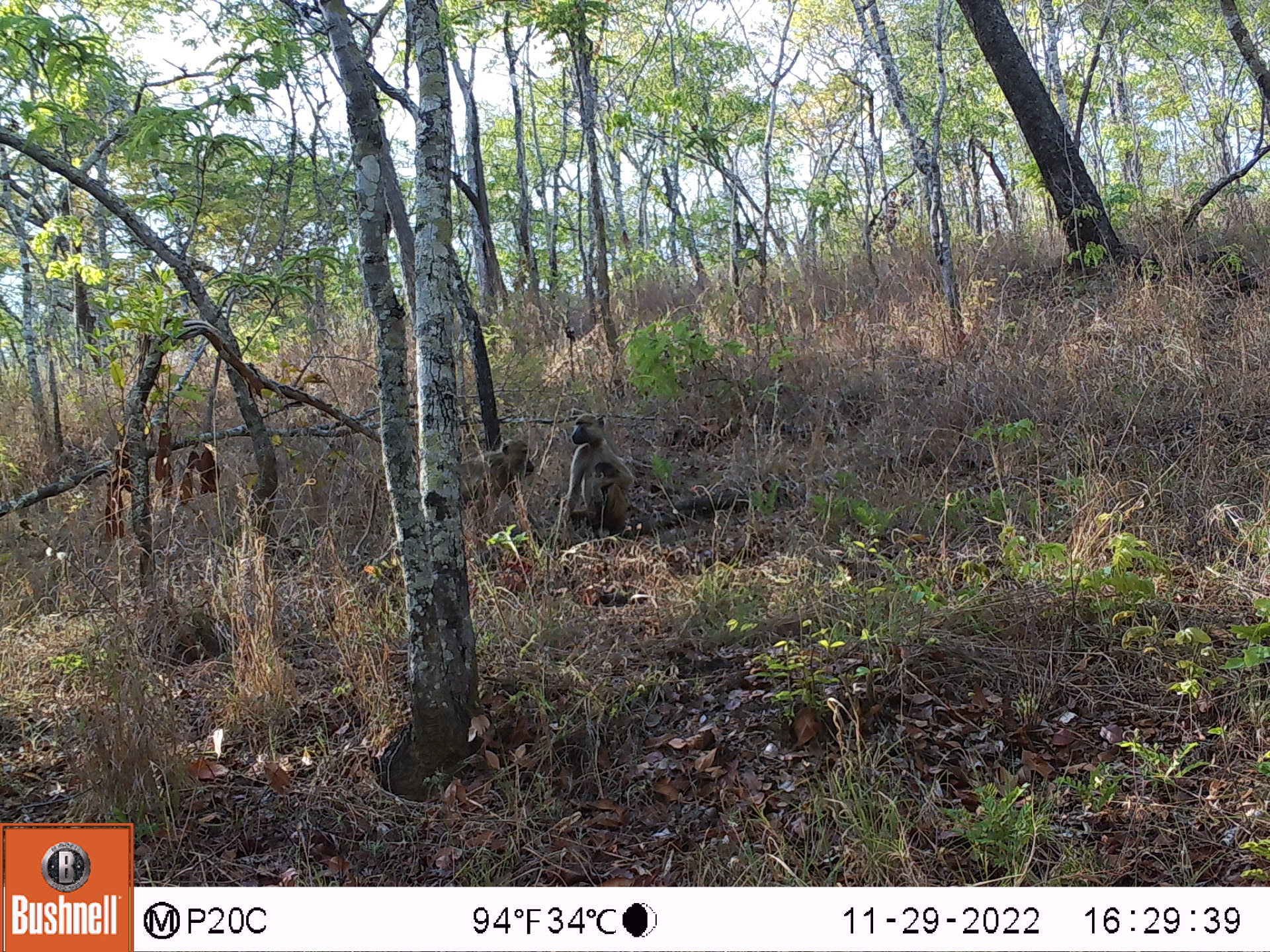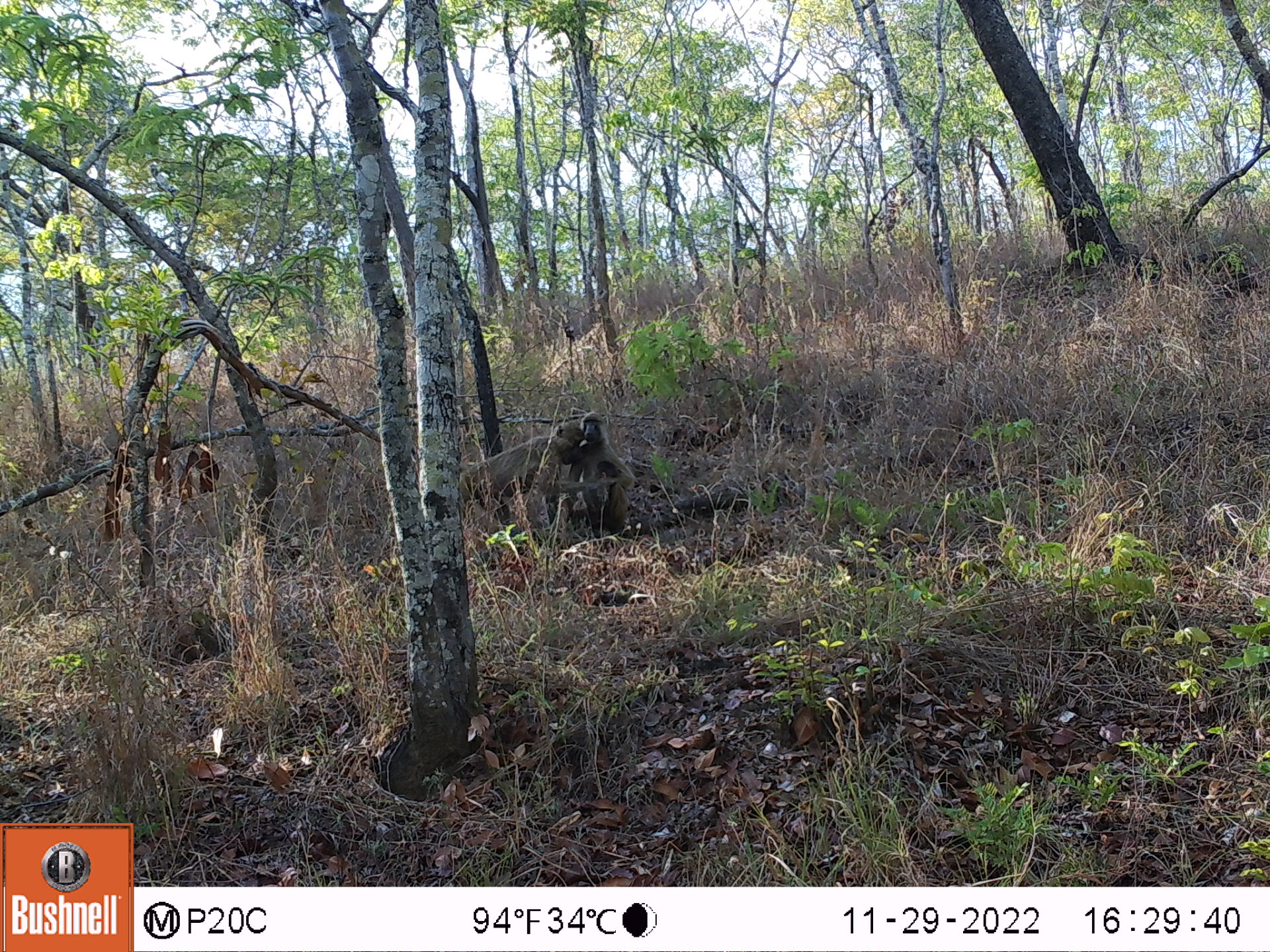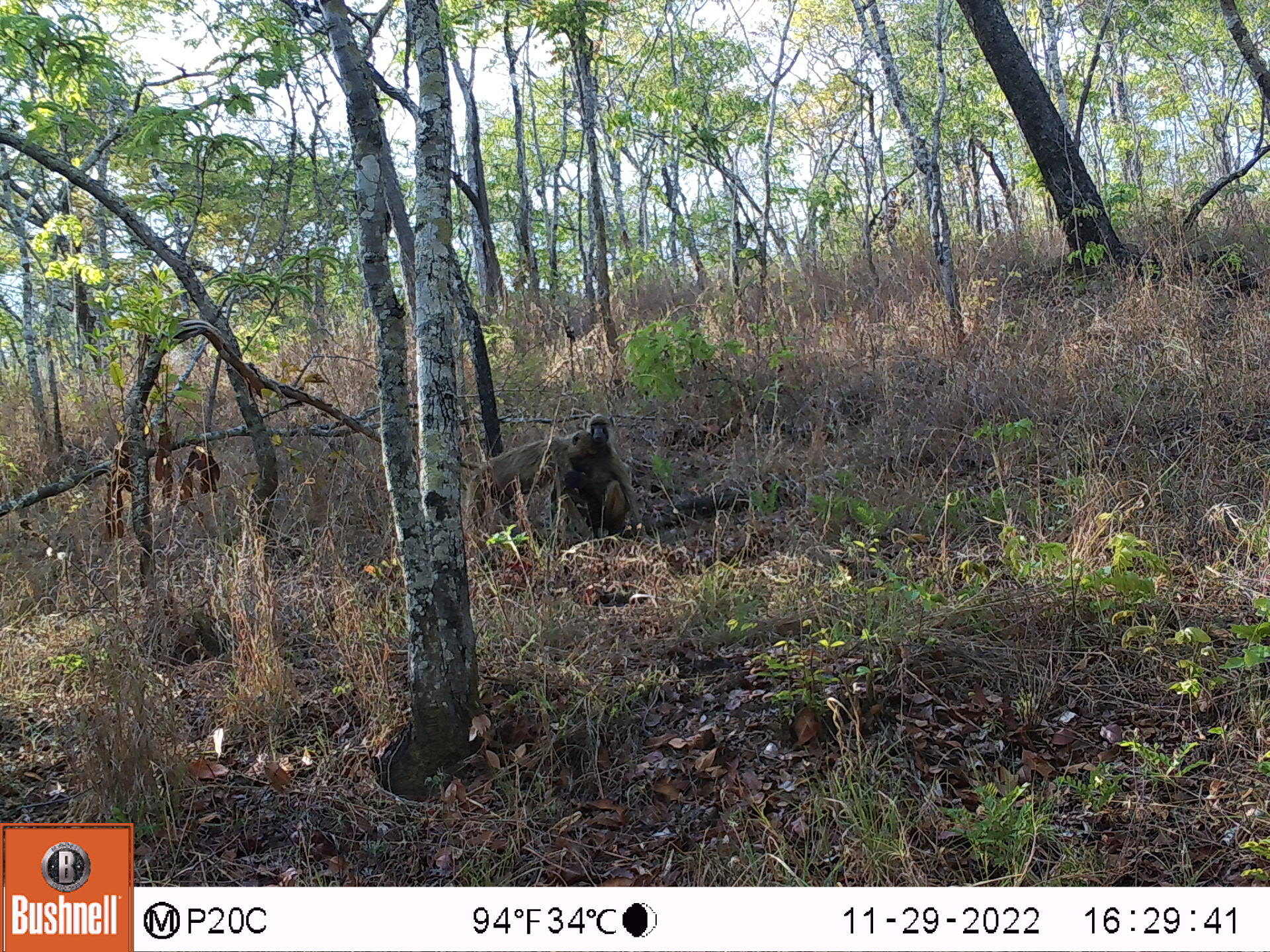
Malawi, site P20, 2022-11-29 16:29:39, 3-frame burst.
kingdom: Animalia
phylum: Chordata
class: Mammalia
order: Primates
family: Cercopithecidae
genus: Papio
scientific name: Papio cynocephalus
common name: yellow baboon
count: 2